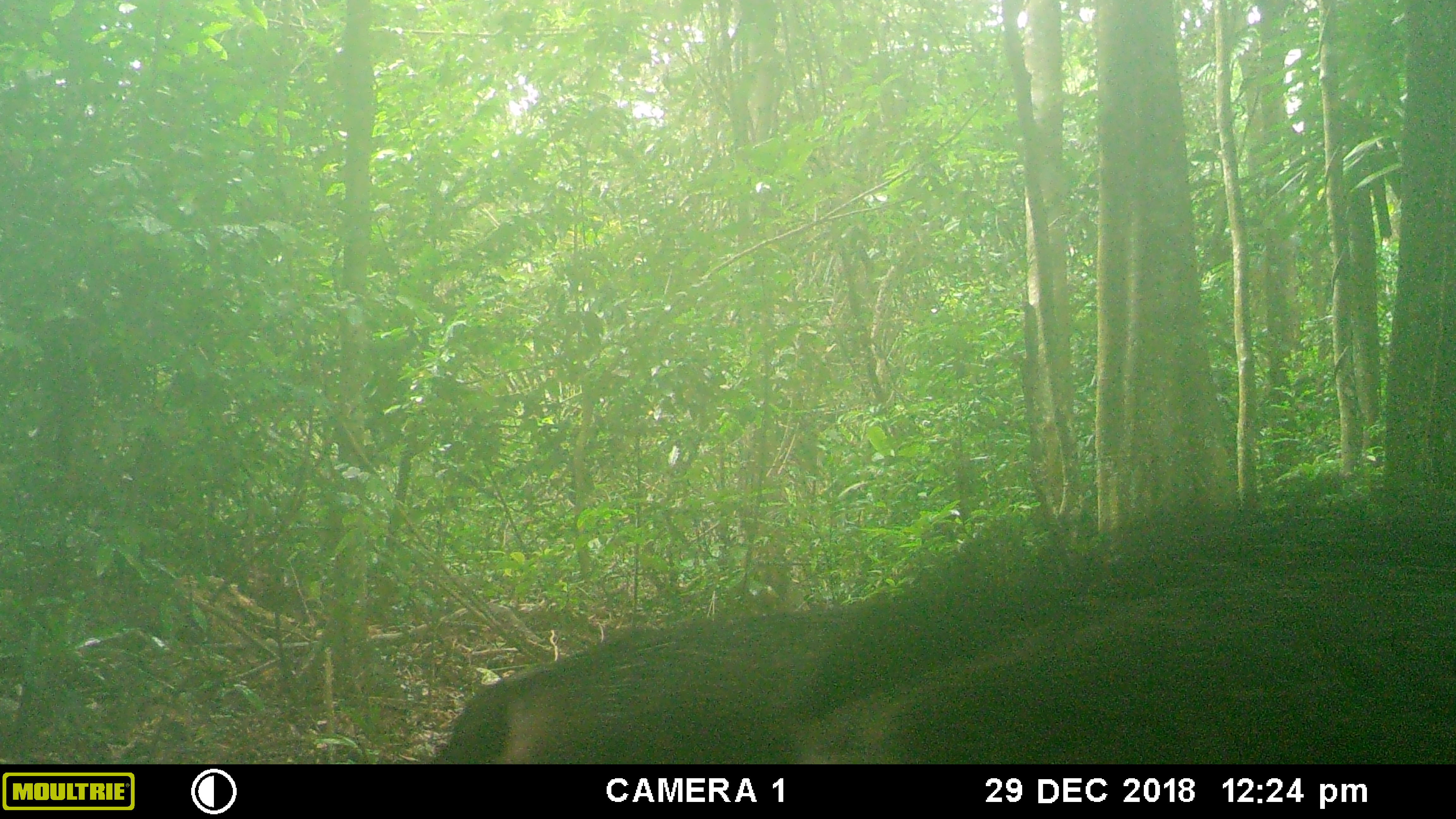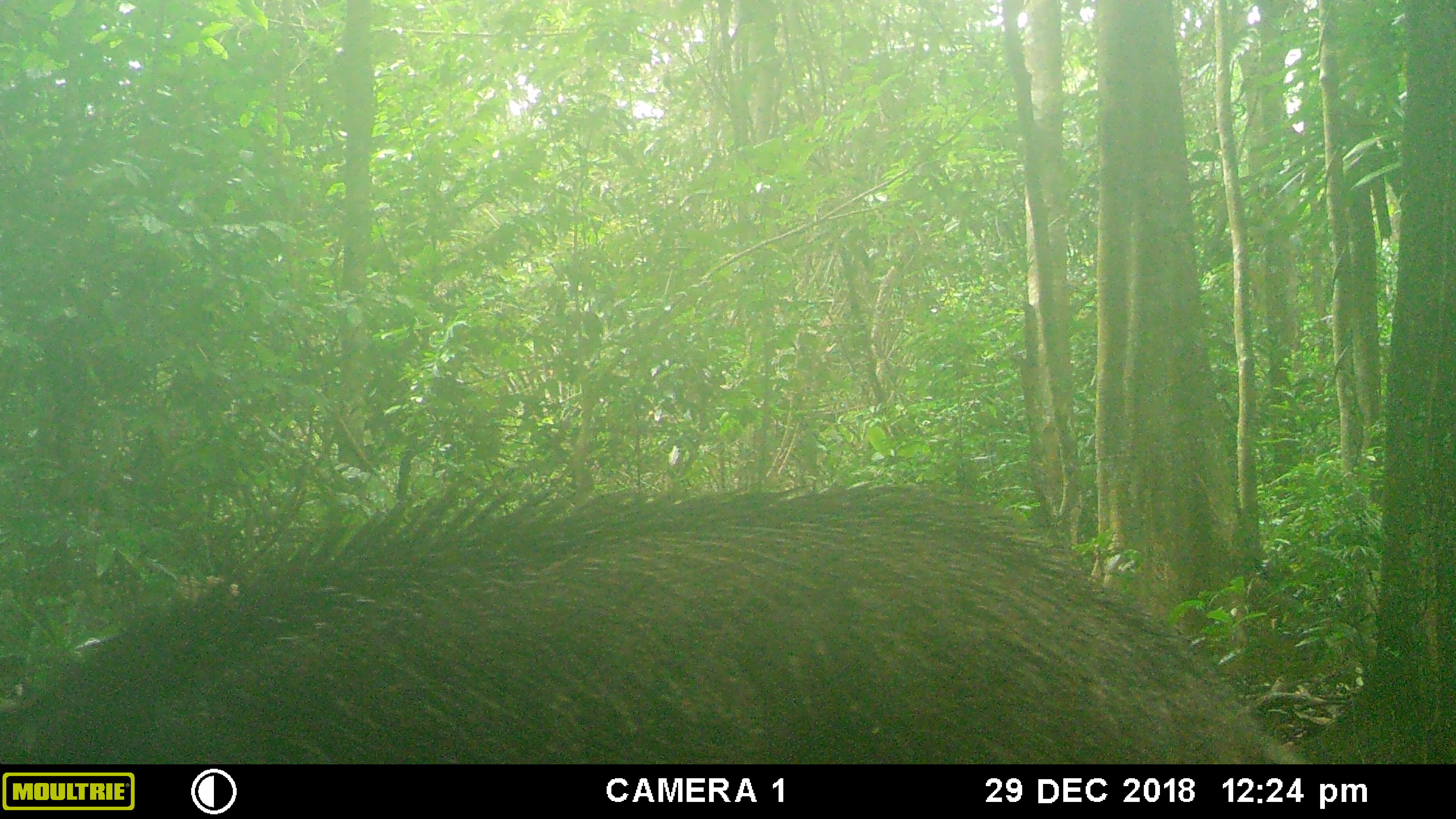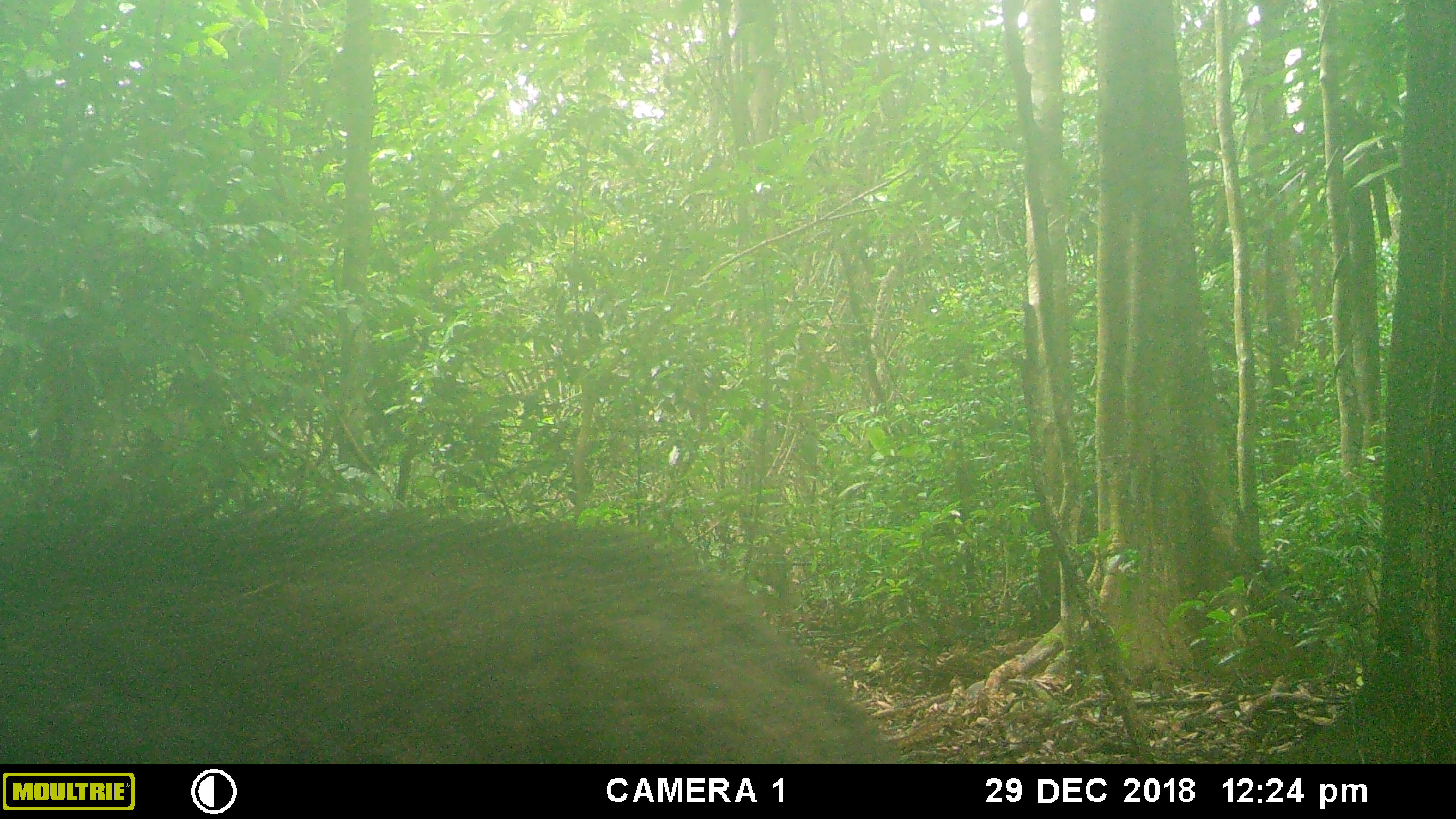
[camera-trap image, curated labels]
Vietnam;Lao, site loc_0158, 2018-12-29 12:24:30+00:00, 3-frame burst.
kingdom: Animalia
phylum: Chordata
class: Mammalia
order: Artiodactyla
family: Suidae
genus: Sus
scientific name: Sus scrofa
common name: eurasian wild pig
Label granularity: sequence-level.